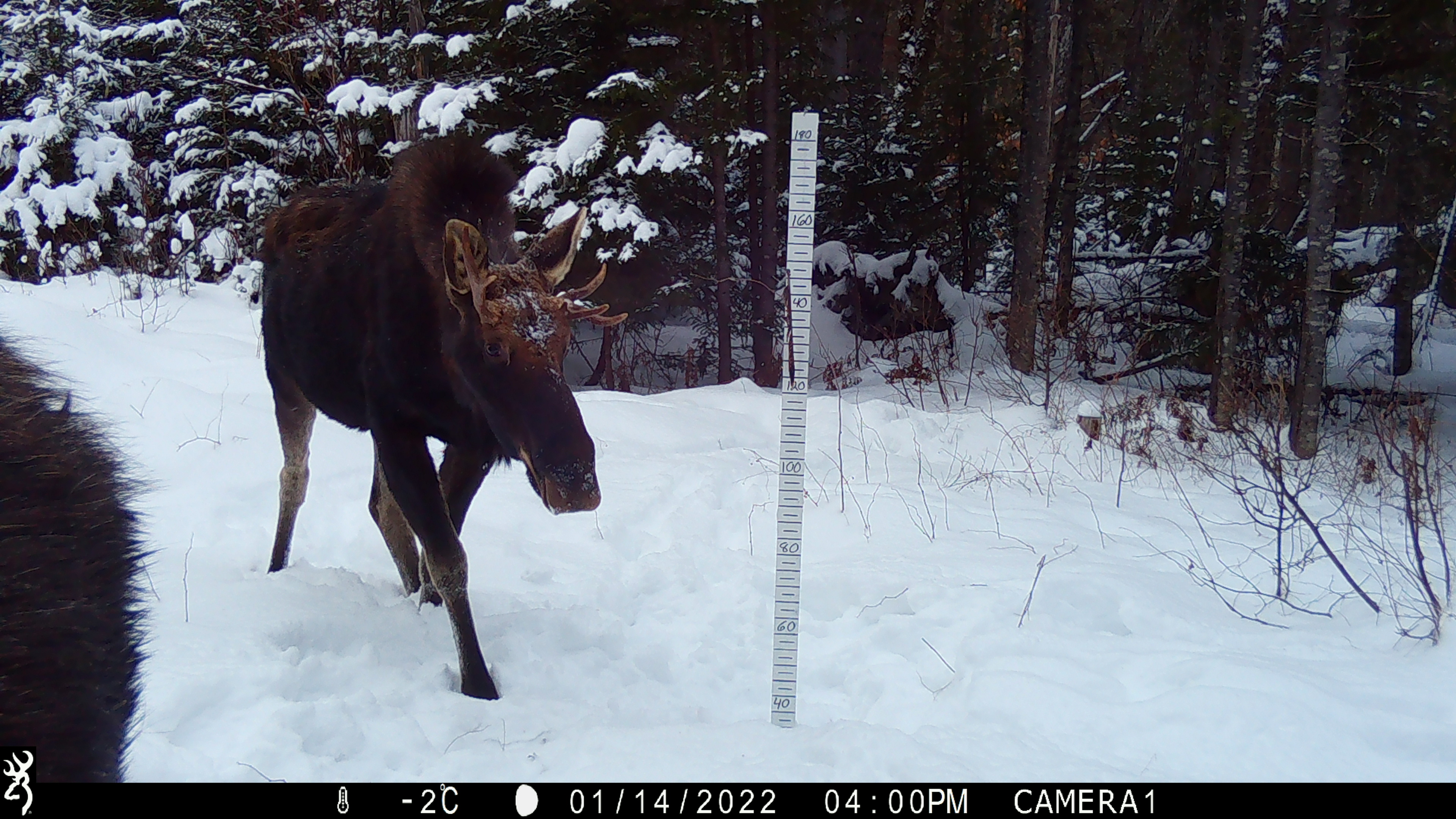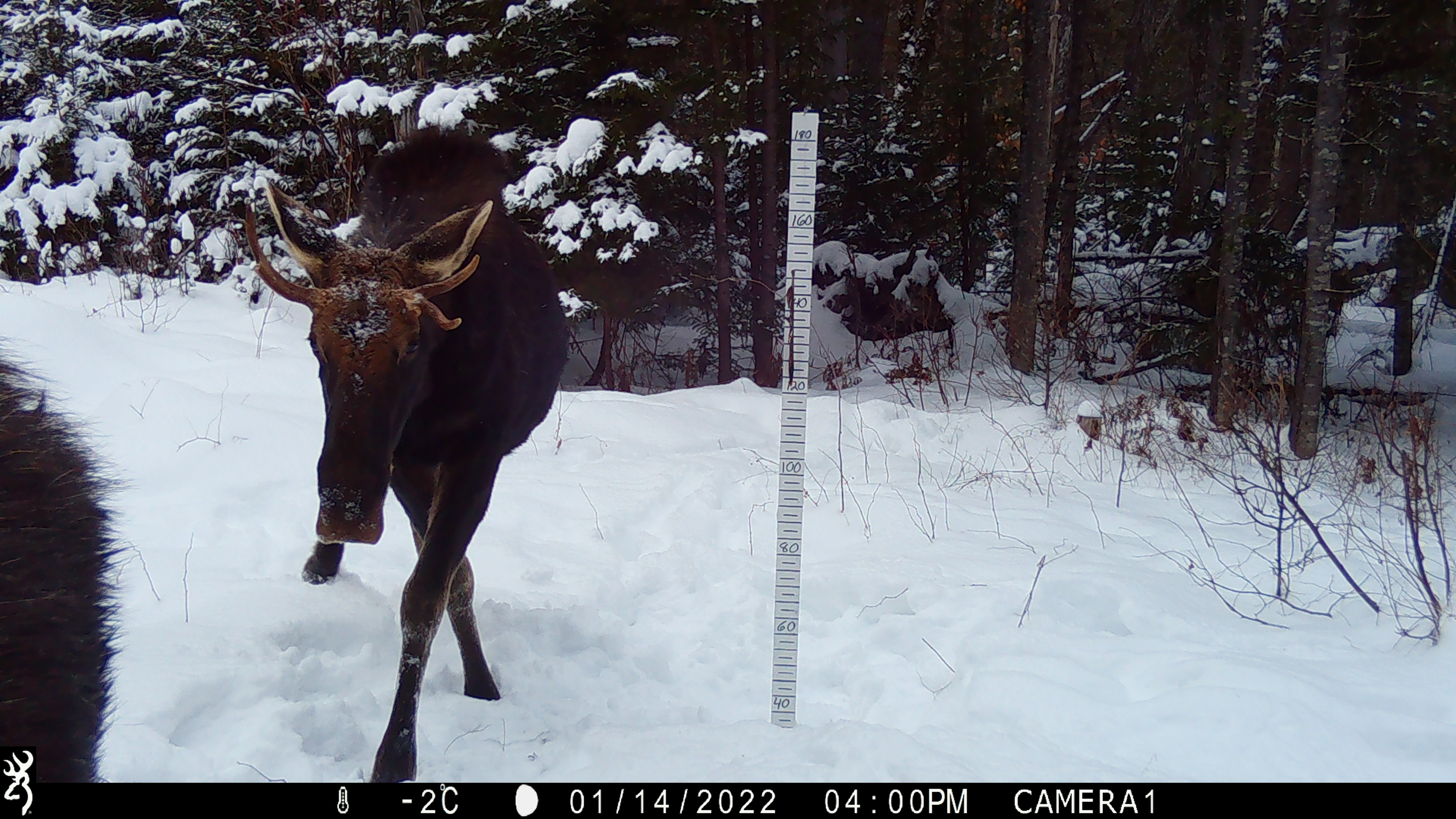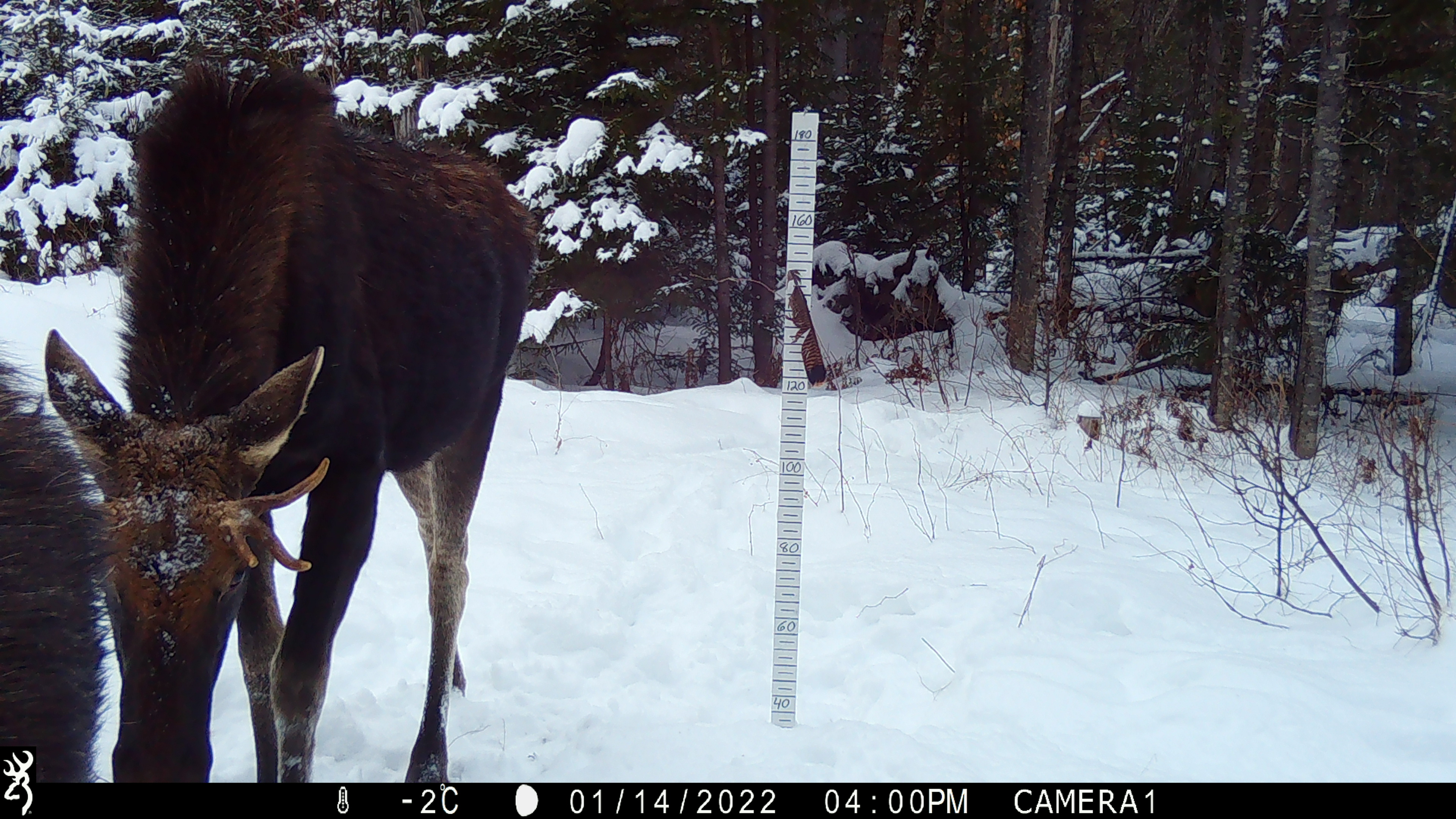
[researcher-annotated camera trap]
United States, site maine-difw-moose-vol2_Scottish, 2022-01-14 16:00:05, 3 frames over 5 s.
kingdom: Animalia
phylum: Chordata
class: Mammalia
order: Artiodactyla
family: Cervidae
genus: Alces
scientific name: Alces alces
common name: moose